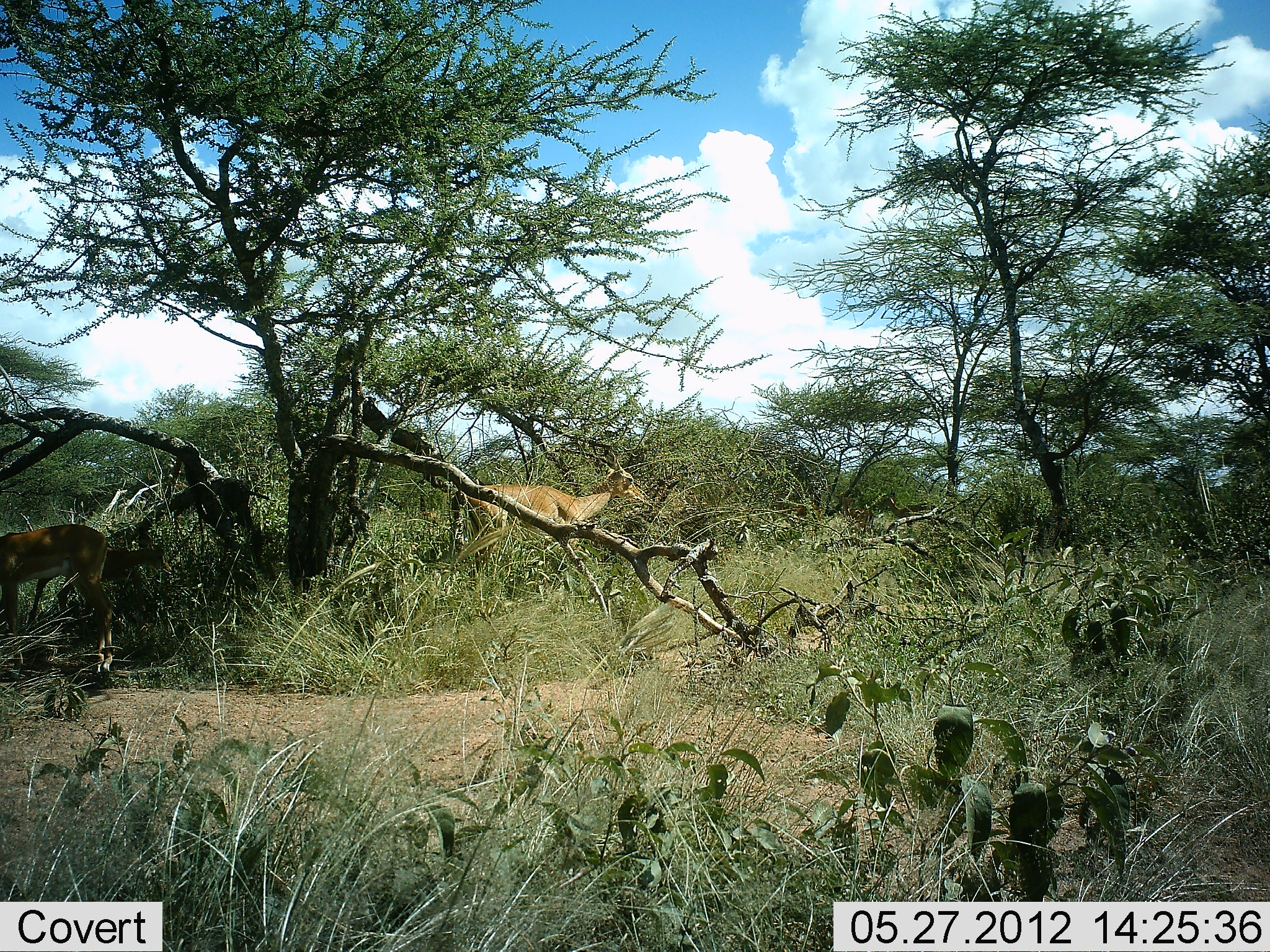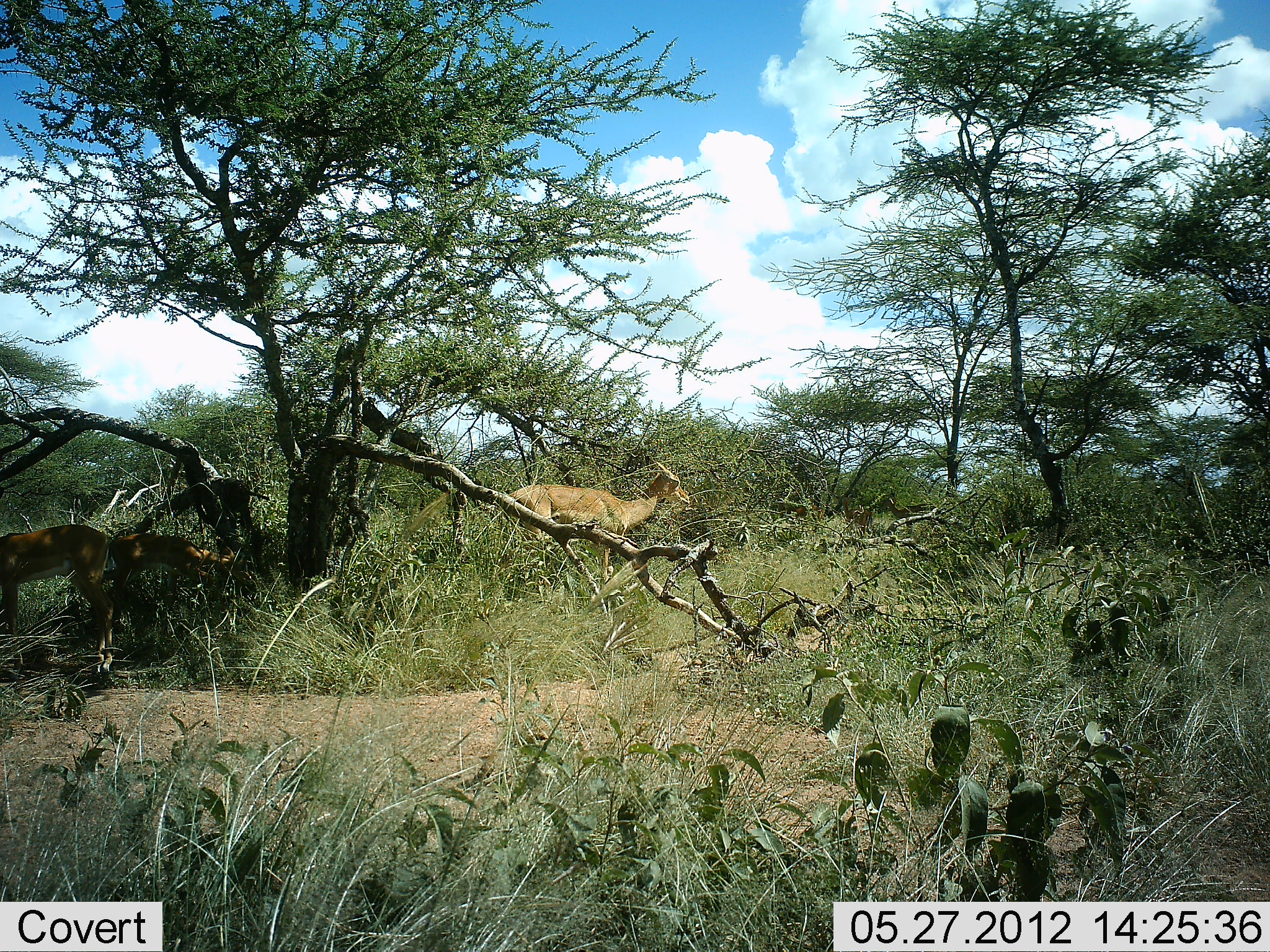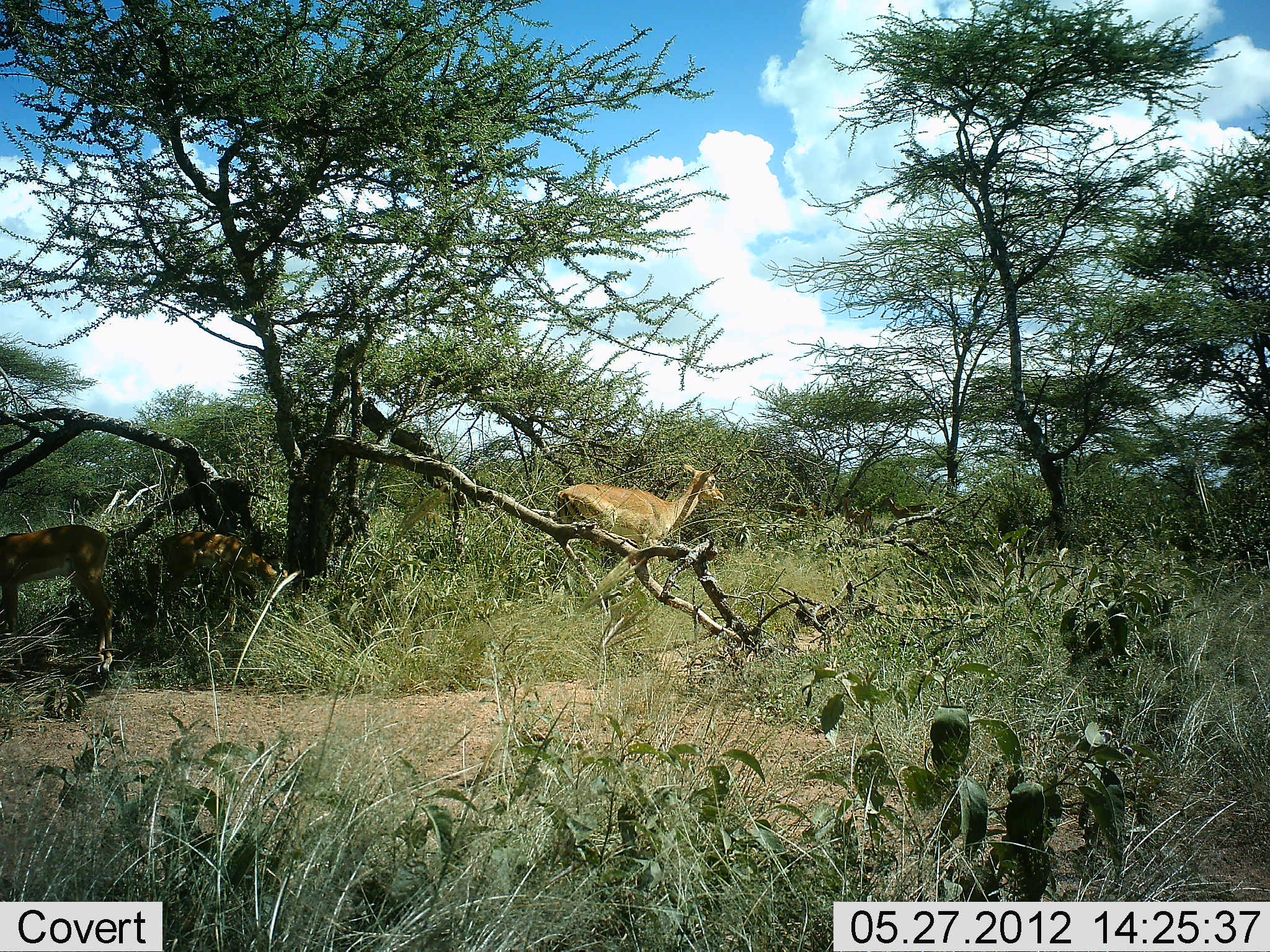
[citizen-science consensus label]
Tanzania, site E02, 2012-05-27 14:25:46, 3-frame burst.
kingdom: Animalia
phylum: Chordata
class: Mammalia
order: Artiodactyla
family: Bovidae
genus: Nanger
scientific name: Nanger granti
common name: grant's gazelle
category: gazellegrants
Gazellegrants (grant's gazelle) (Nanger granti), count 3. Behavior (volunteer vote fractions): standing 50%, resting 0%, moving 90%, interacting 0%. Young present (vote fraction): 60%. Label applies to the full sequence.